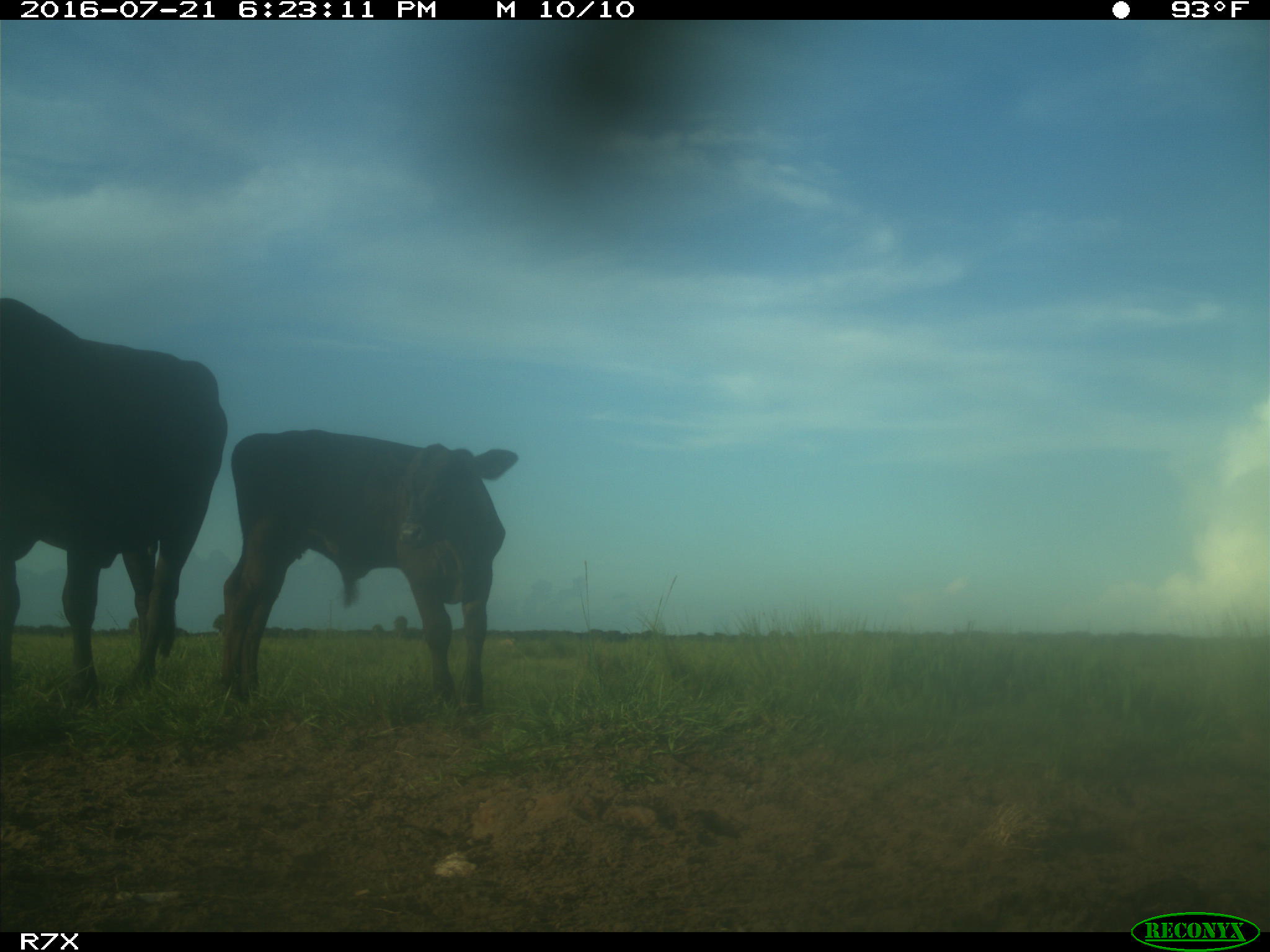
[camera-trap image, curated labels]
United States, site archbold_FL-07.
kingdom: Animalia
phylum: Chordata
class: Mammalia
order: Artiodactyla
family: Bovidae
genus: Bos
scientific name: Bos taurus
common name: domestic cow